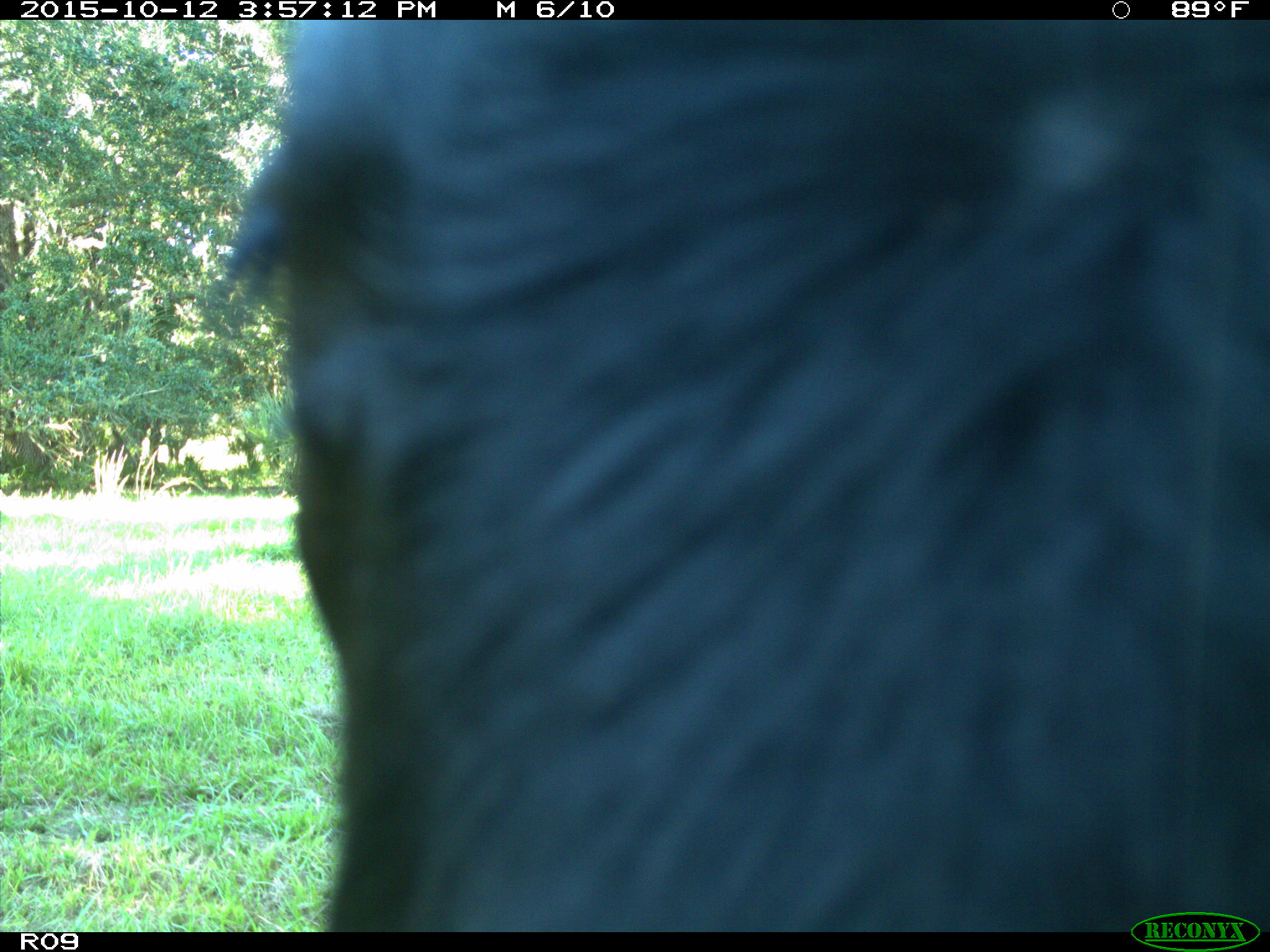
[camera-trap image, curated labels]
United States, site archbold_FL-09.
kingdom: Animalia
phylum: Chordata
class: Mammalia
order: Artiodactyla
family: Bovidae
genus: Bos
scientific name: Bos taurus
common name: domestic cow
Bos taurus (domestic cow).